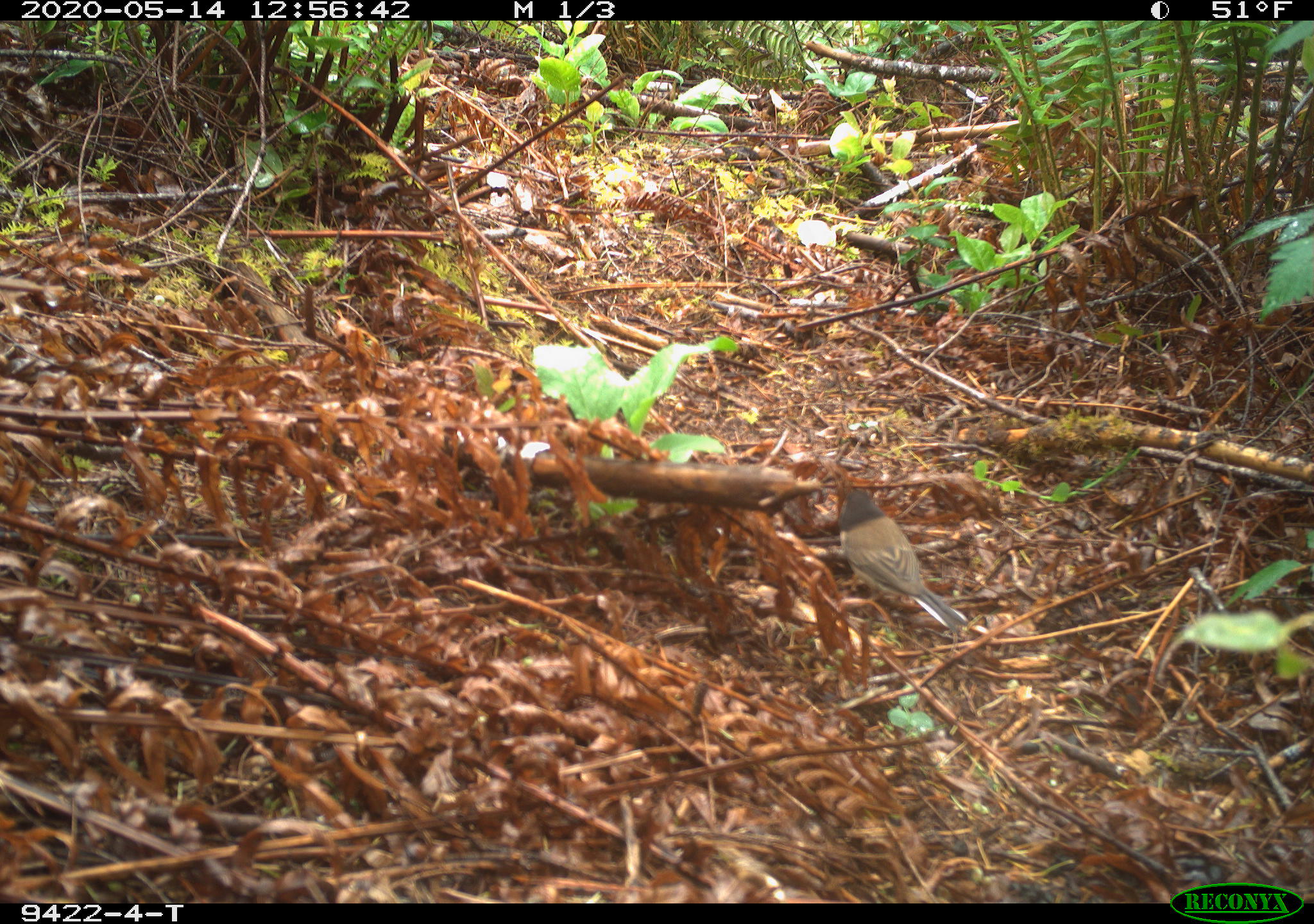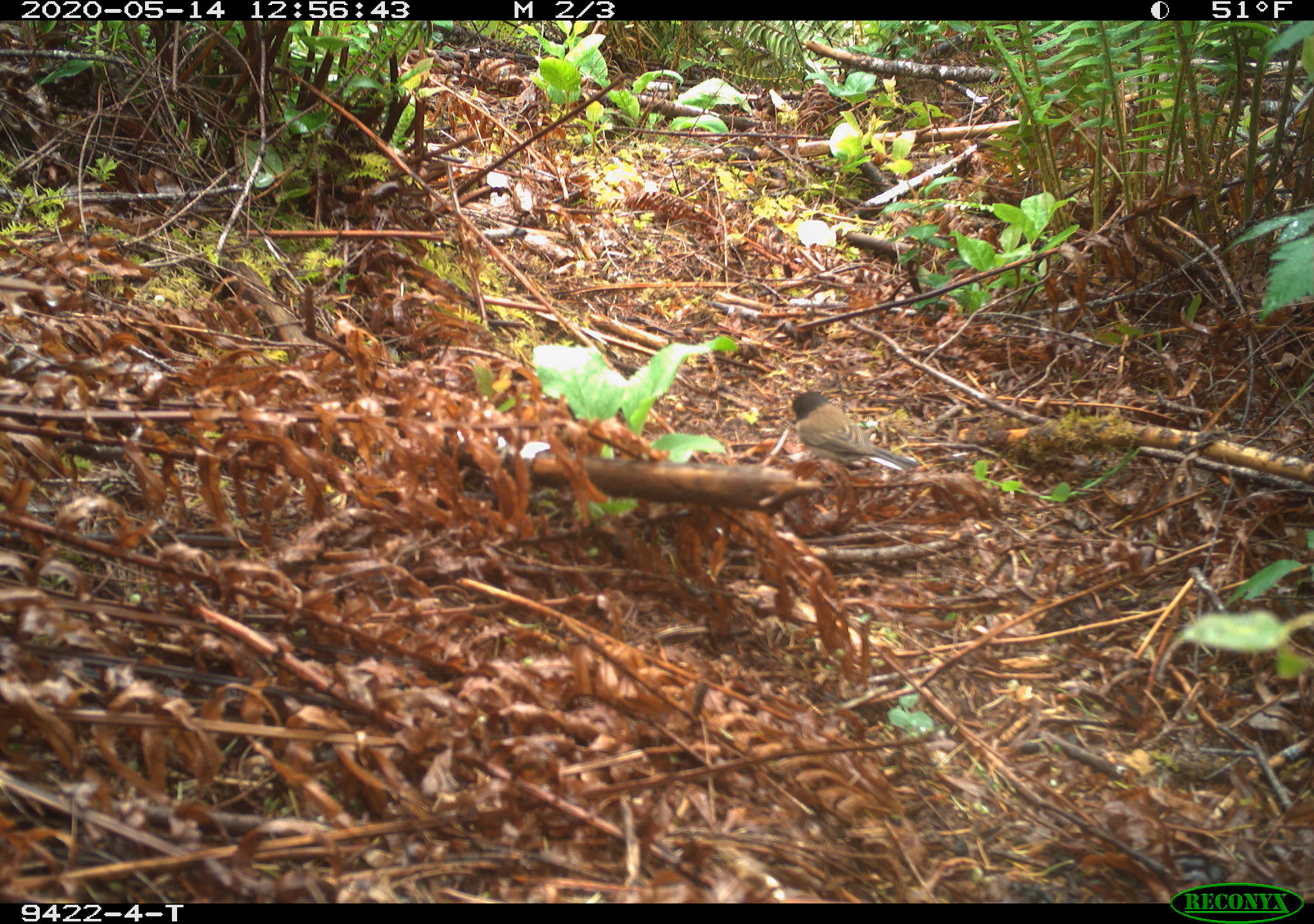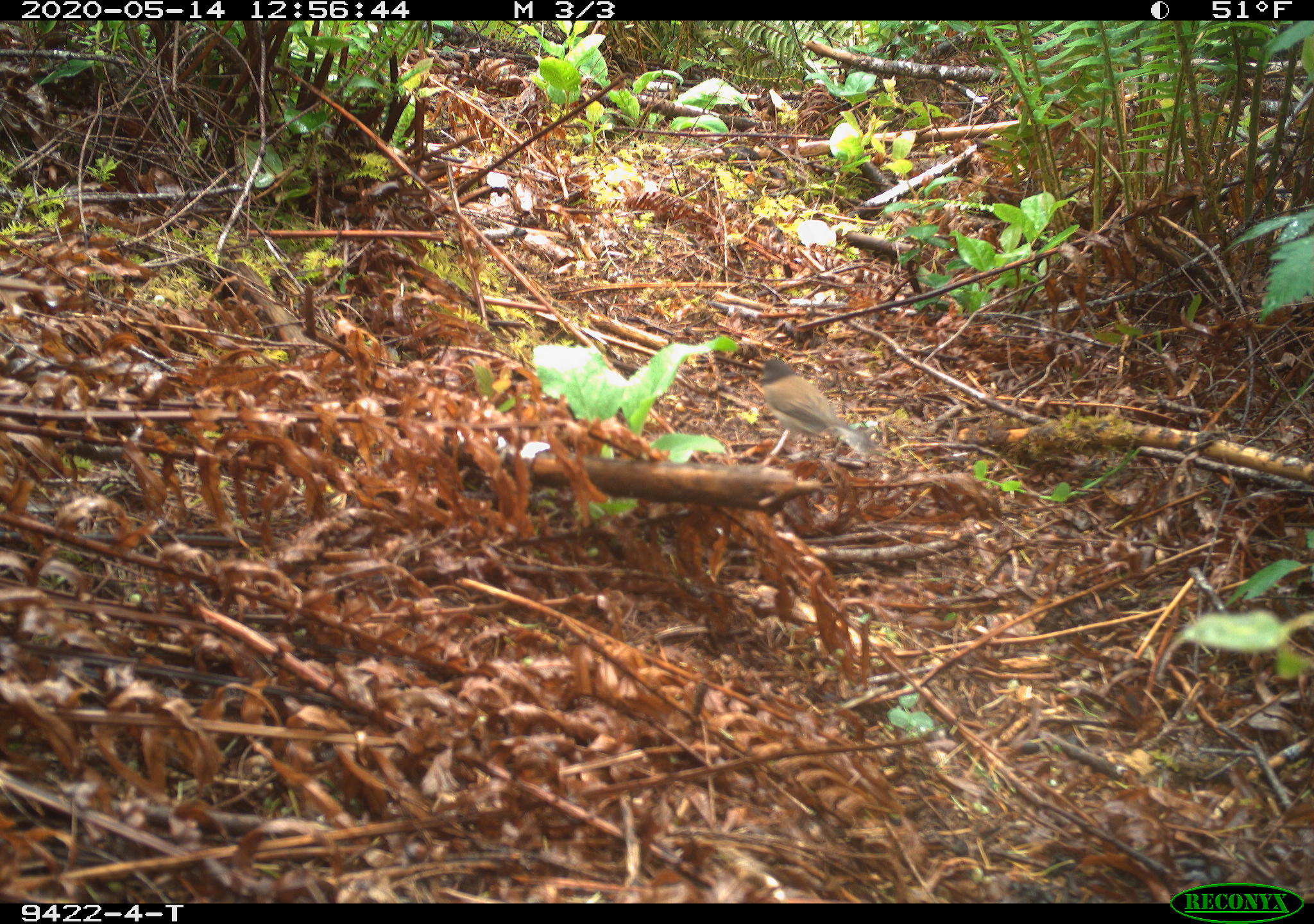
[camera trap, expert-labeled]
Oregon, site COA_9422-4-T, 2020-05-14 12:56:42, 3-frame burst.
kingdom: Animalia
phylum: Chordata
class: Aves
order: Passeriformes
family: Passerellidae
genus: Junco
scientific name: Junco hyemalis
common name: dark-eyed junco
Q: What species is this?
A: Dark-eyed junco (Junco hyemalis).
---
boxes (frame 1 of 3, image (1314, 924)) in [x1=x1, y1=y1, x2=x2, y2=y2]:
dark-eyed junco: [x1=827, y1=476, x2=969, y2=638]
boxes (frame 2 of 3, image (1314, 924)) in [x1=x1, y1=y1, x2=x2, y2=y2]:
dark-eyed junco: [x1=787, y1=381, x2=920, y2=491]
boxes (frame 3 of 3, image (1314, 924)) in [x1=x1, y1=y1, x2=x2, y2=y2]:
dark-eyed junco: [x1=745, y1=346, x2=880, y2=478]